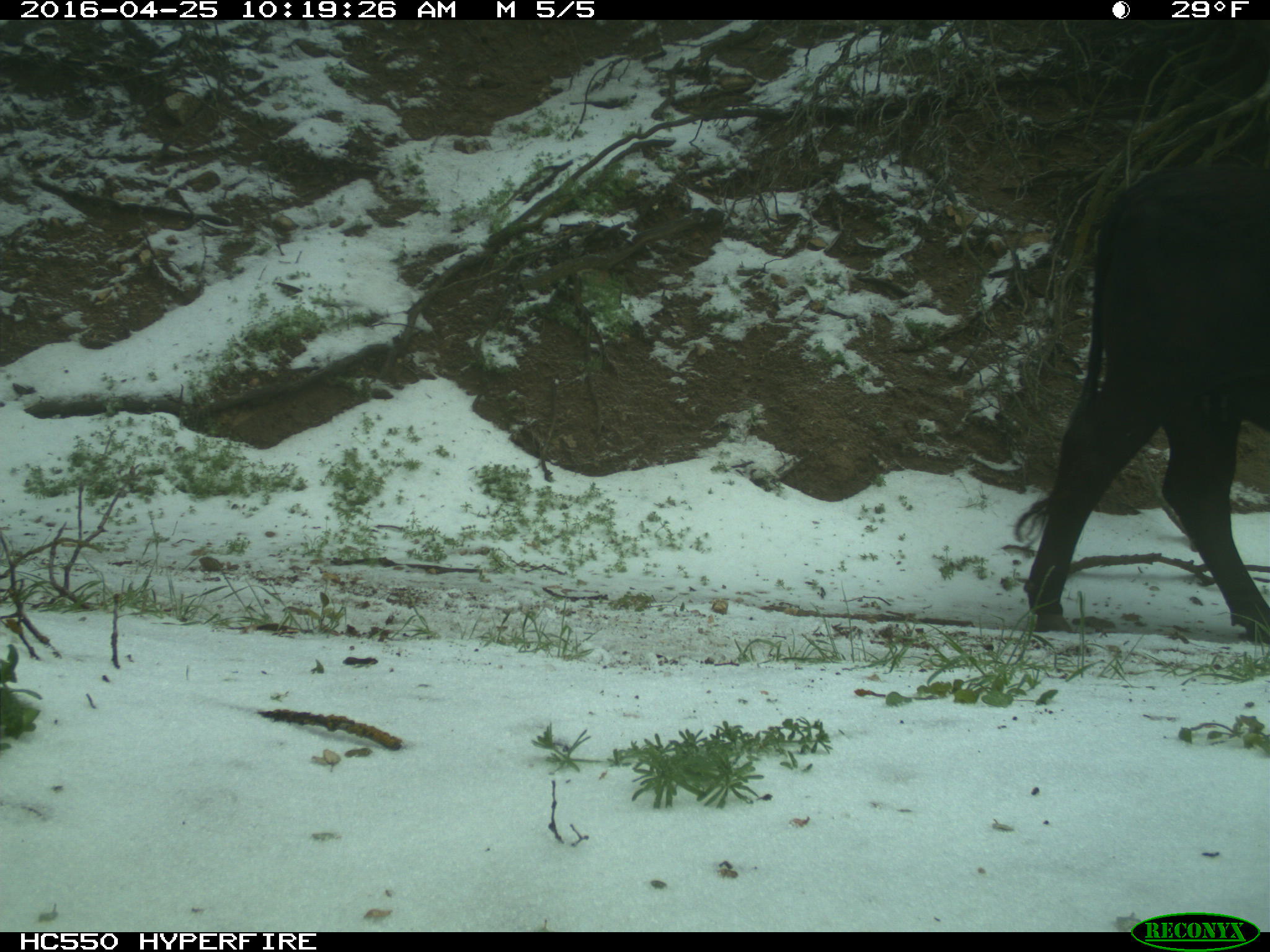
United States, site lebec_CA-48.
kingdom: Animalia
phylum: Chordata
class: Mammalia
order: Artiodactyla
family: Bovidae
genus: Bos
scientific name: Bos taurus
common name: domestic cow